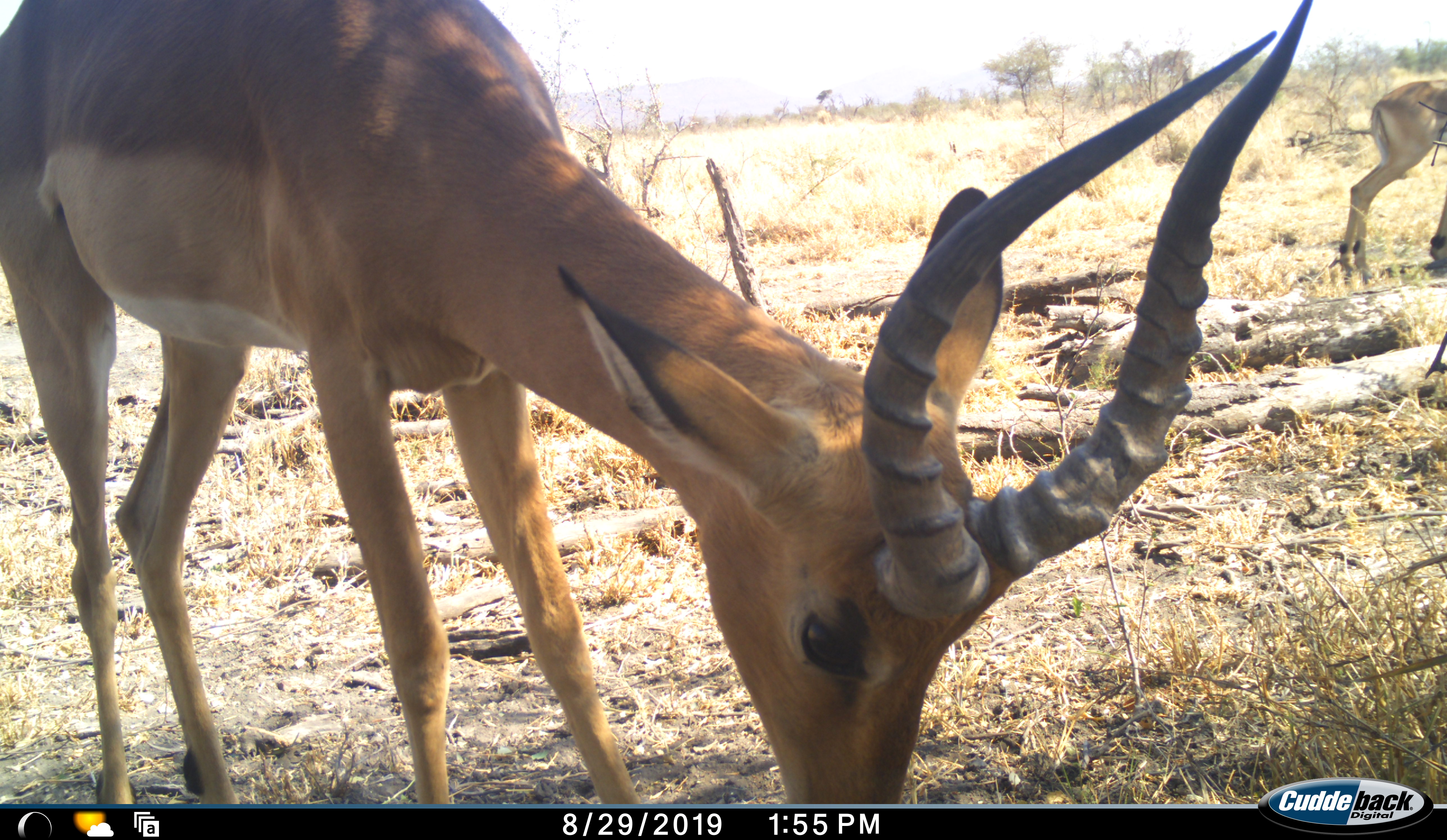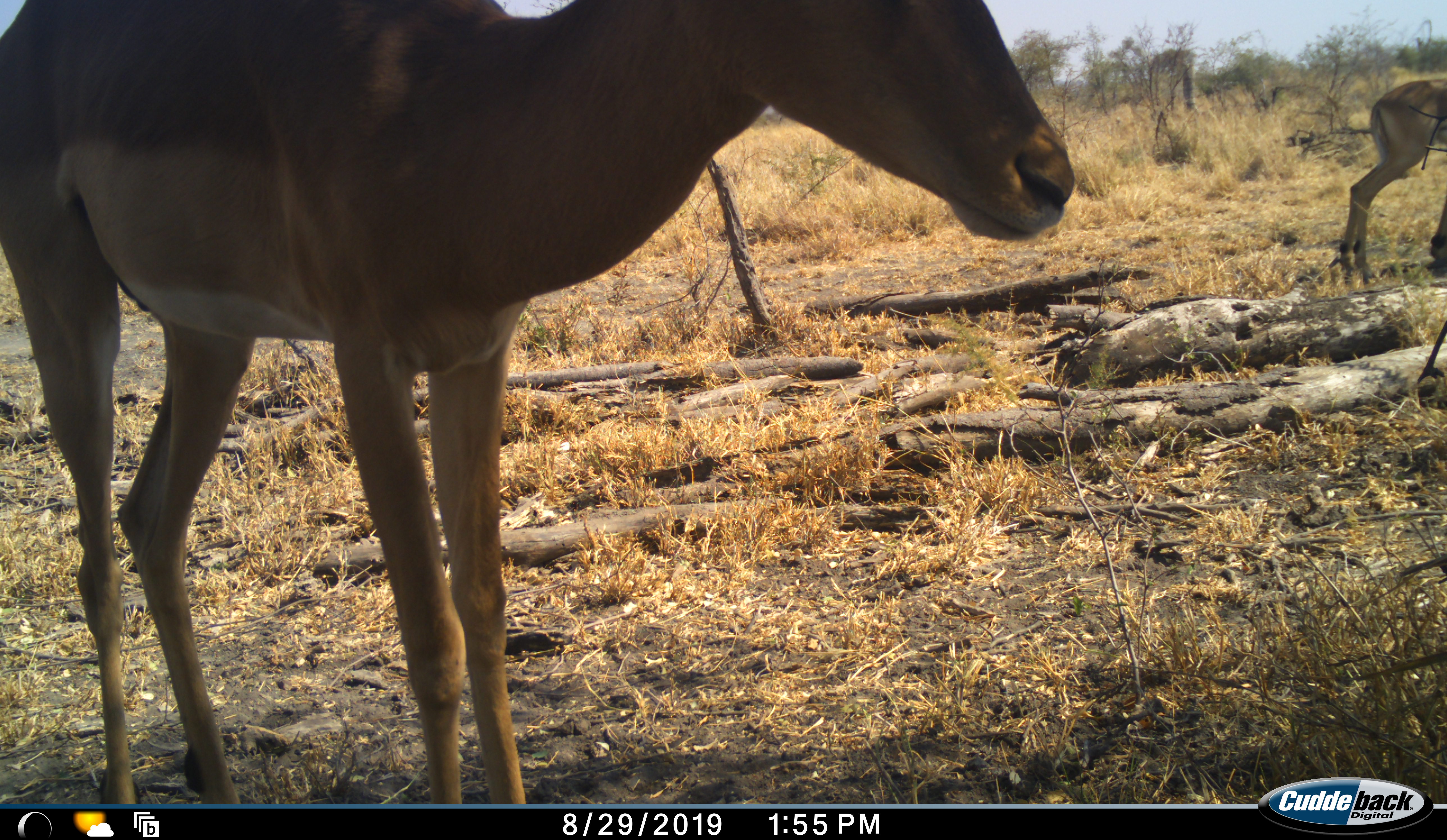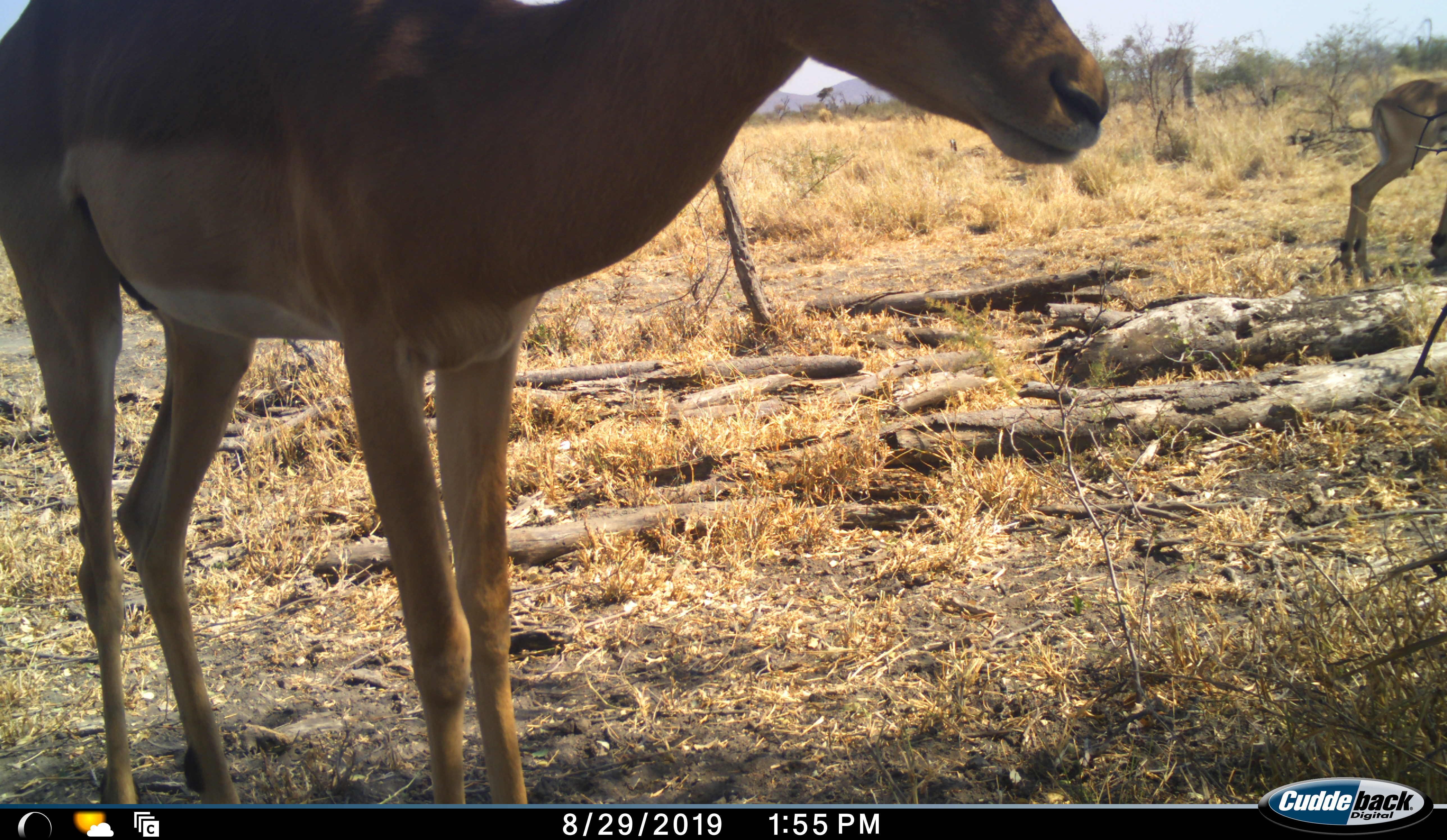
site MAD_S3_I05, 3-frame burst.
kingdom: Animalia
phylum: Chordata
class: Mammalia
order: Artiodactyla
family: Bovidae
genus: Aepyceros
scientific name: Aepyceros melampus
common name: impala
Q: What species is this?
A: Impala (Aepyceros melampus).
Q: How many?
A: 2.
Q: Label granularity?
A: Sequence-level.